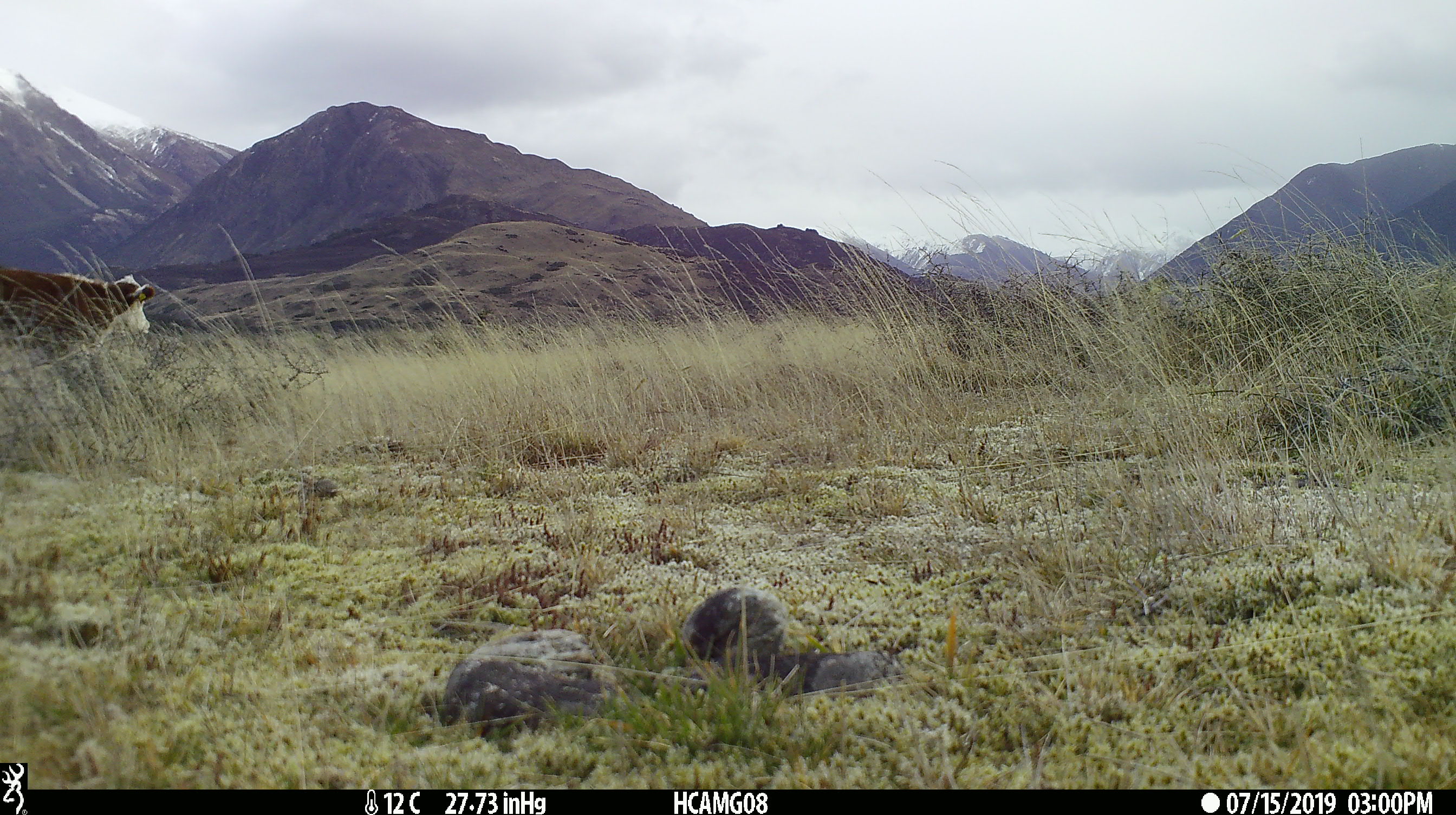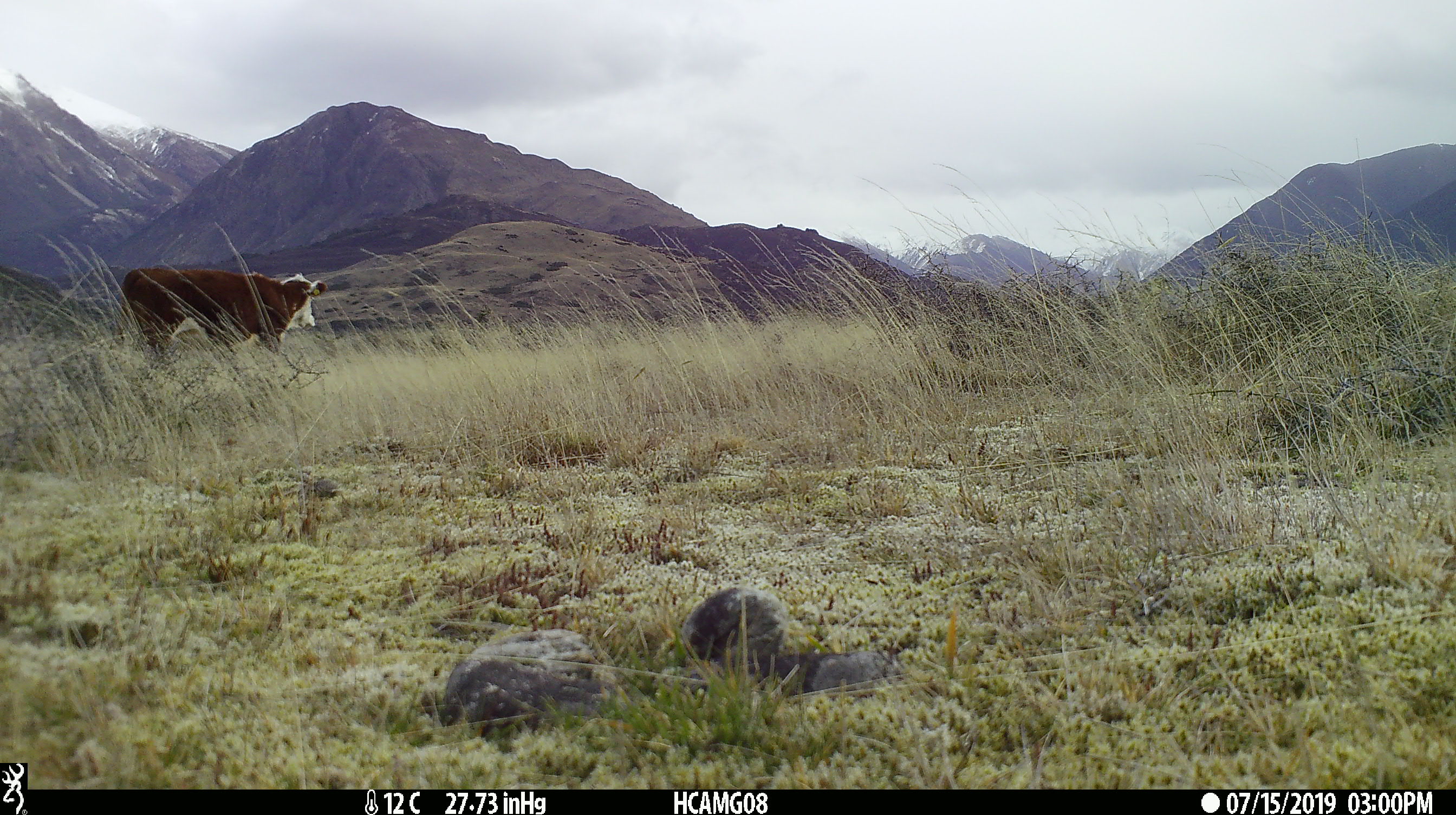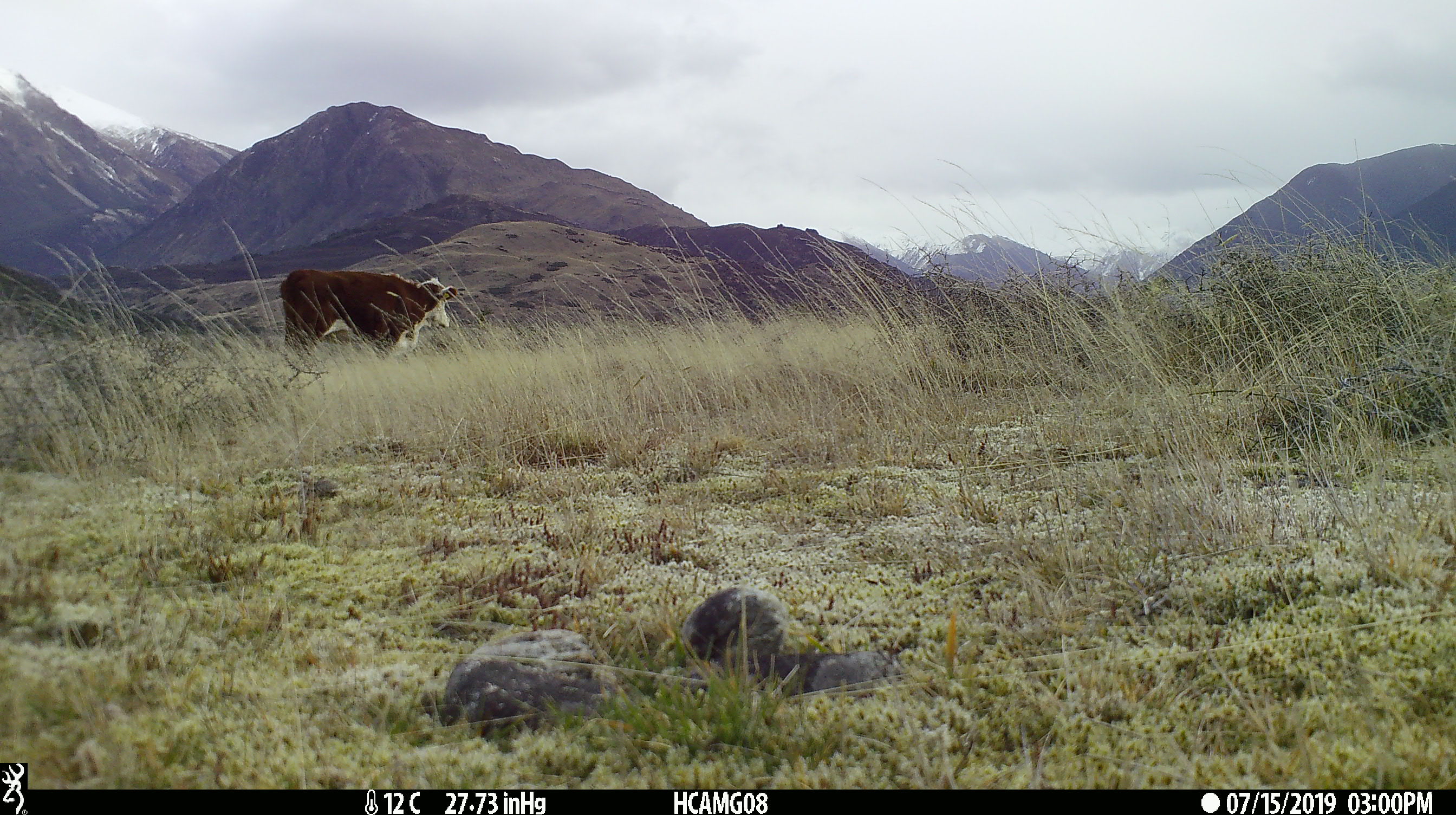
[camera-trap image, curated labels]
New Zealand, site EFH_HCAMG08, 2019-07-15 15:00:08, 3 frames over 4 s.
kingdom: Animalia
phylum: Chordata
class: Mammalia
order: Artiodactyla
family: Bovidae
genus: Bos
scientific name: Bos taurus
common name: domestic cow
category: cow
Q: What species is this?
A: Cow (domestic cow) (Bos taurus).